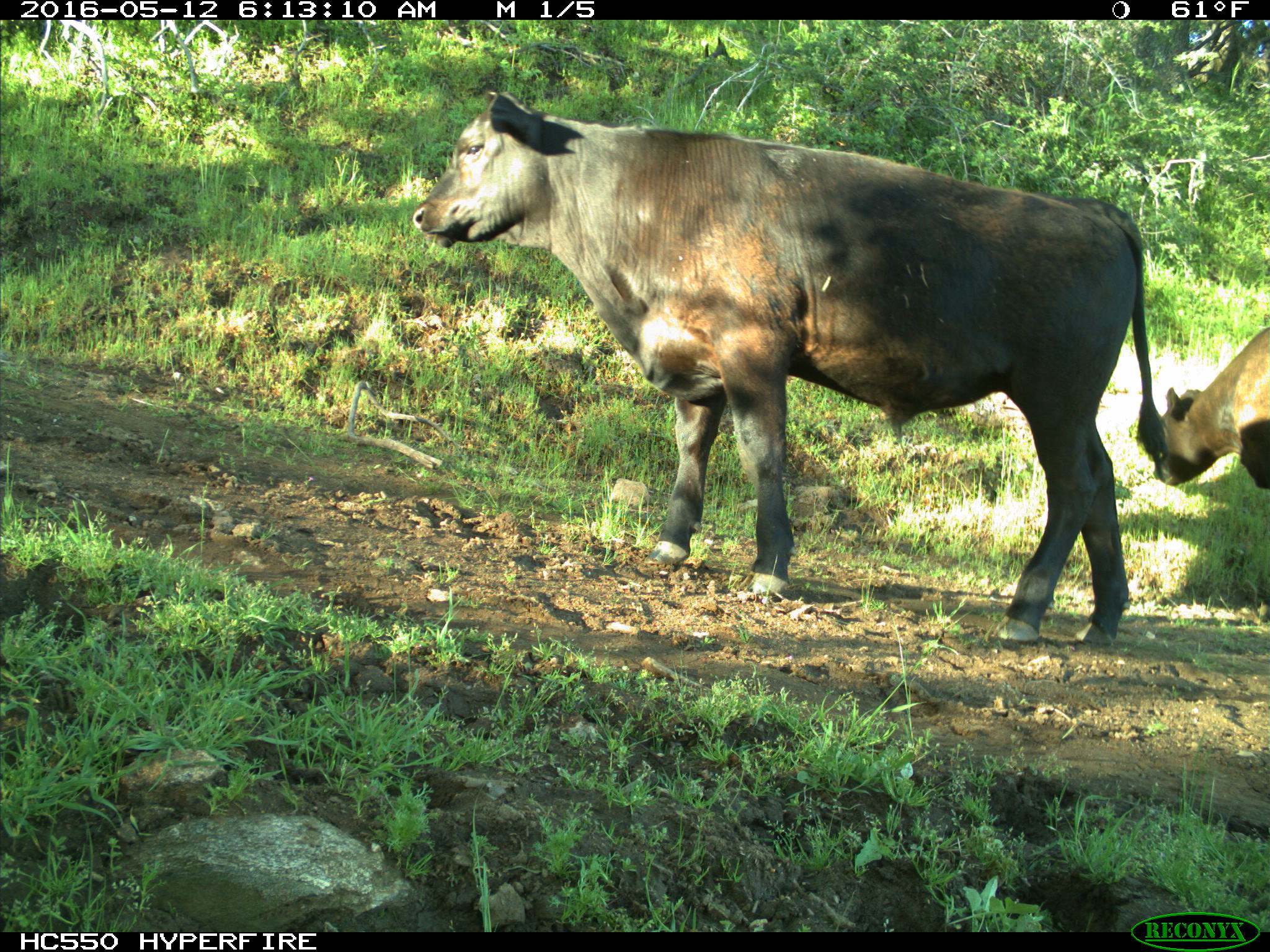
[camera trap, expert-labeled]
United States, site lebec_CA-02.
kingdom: Animalia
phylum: Chordata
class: Mammalia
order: Artiodactyla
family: Bovidae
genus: Bos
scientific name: Bos taurus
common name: domestic cow